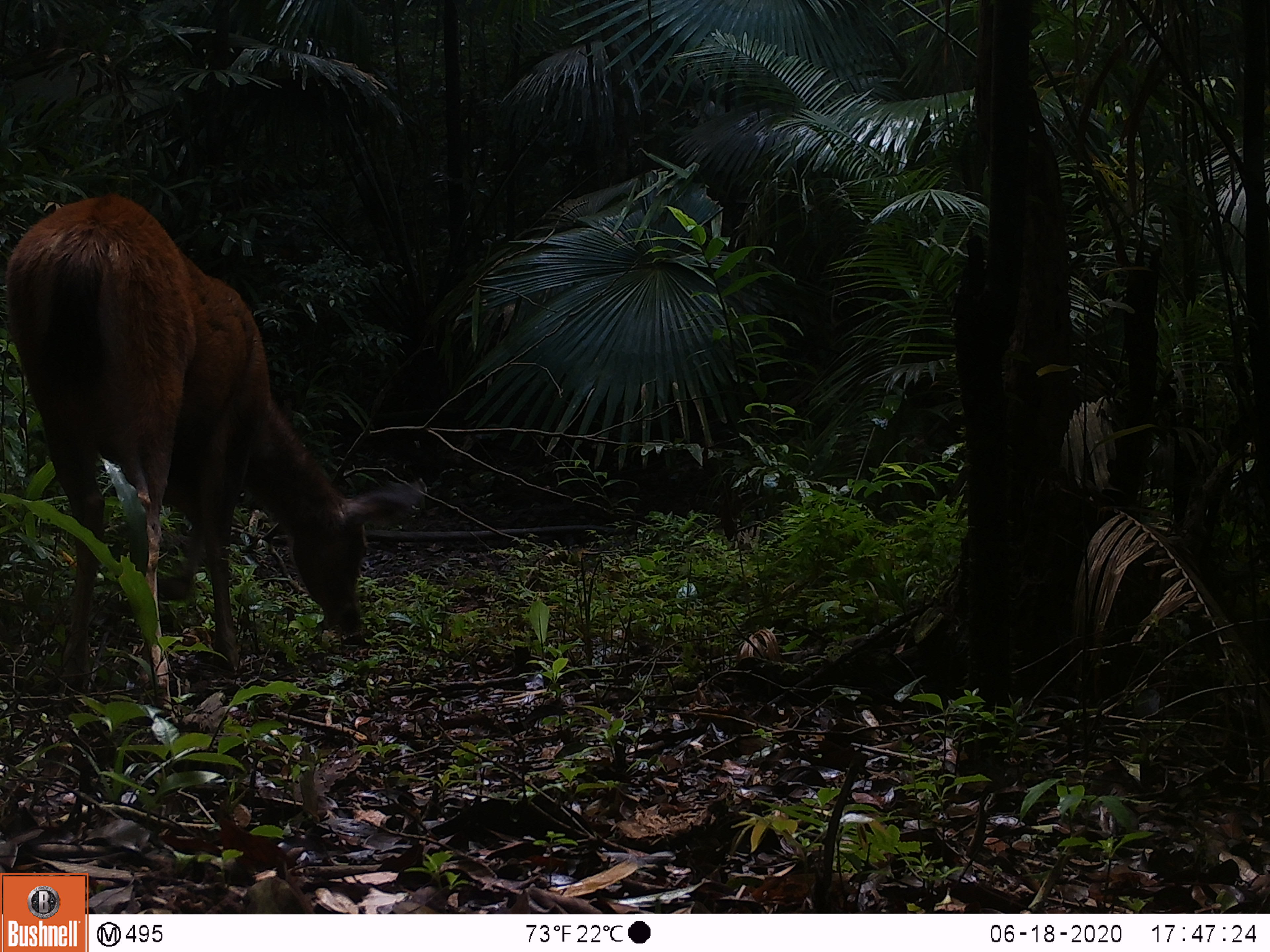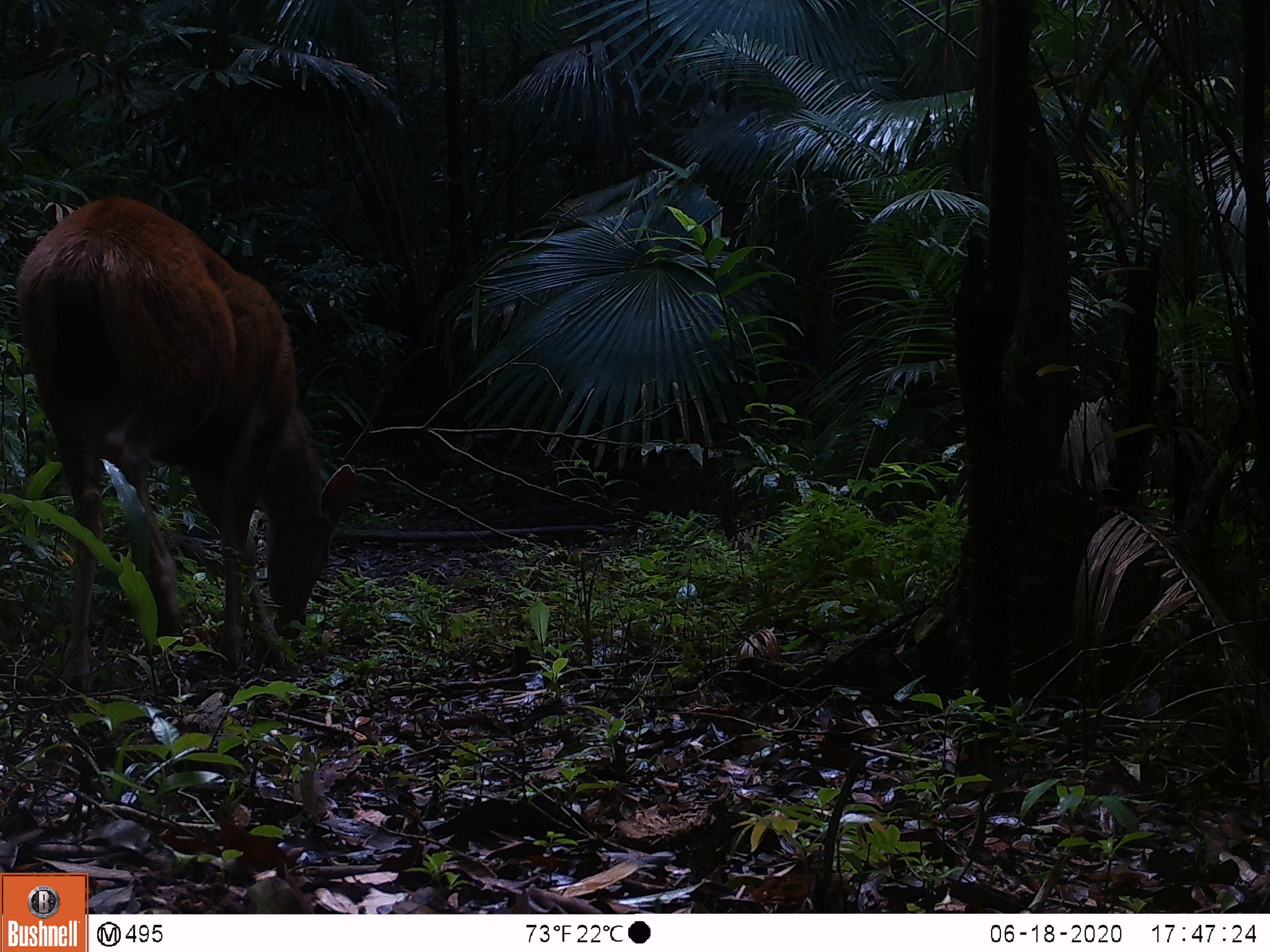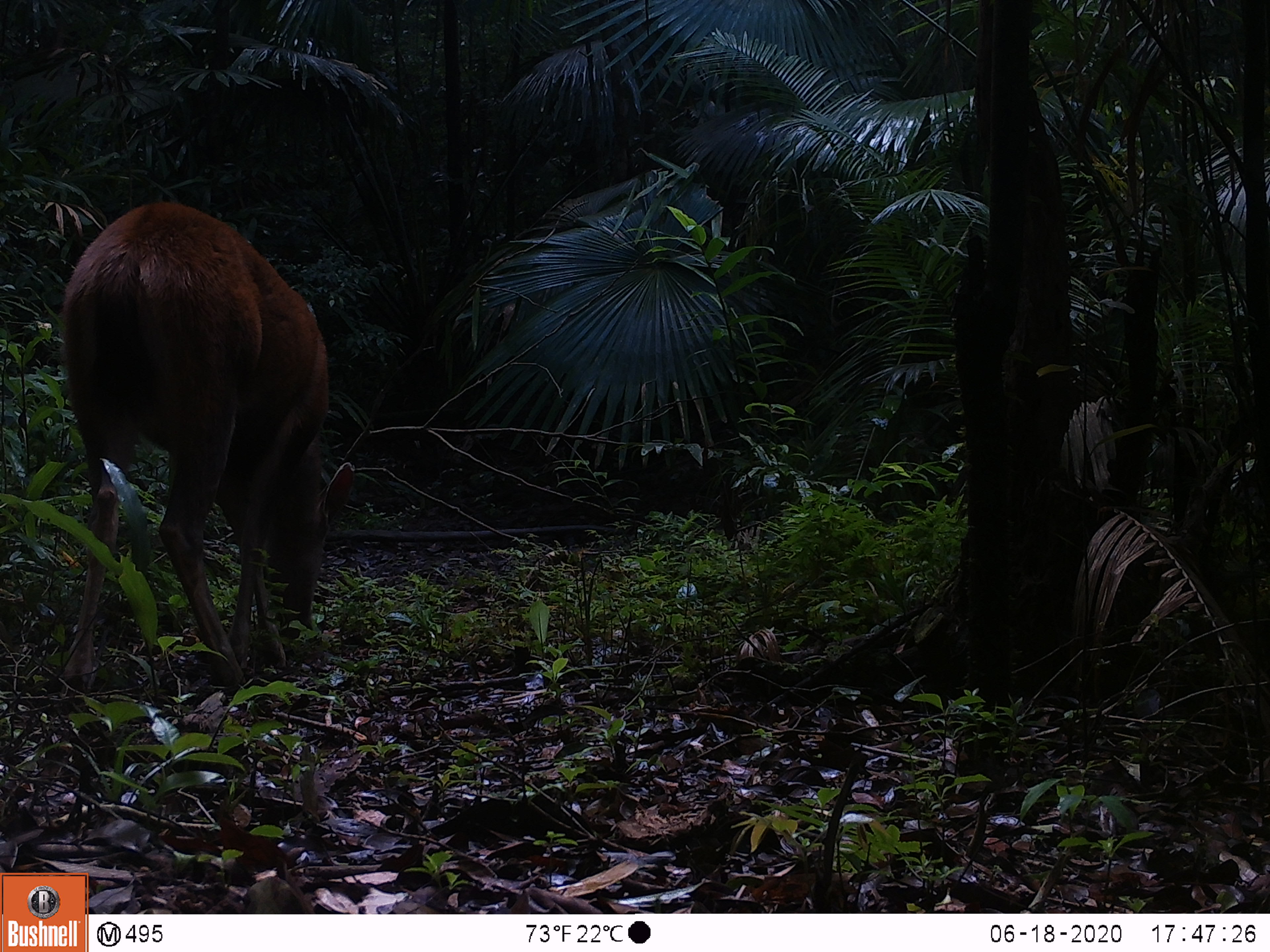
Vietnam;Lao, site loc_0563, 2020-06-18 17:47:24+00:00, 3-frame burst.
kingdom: Animalia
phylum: Chordata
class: Mammalia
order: Artiodactyla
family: Cervidae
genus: Rusa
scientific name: Rusa unicolor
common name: sambar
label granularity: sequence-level